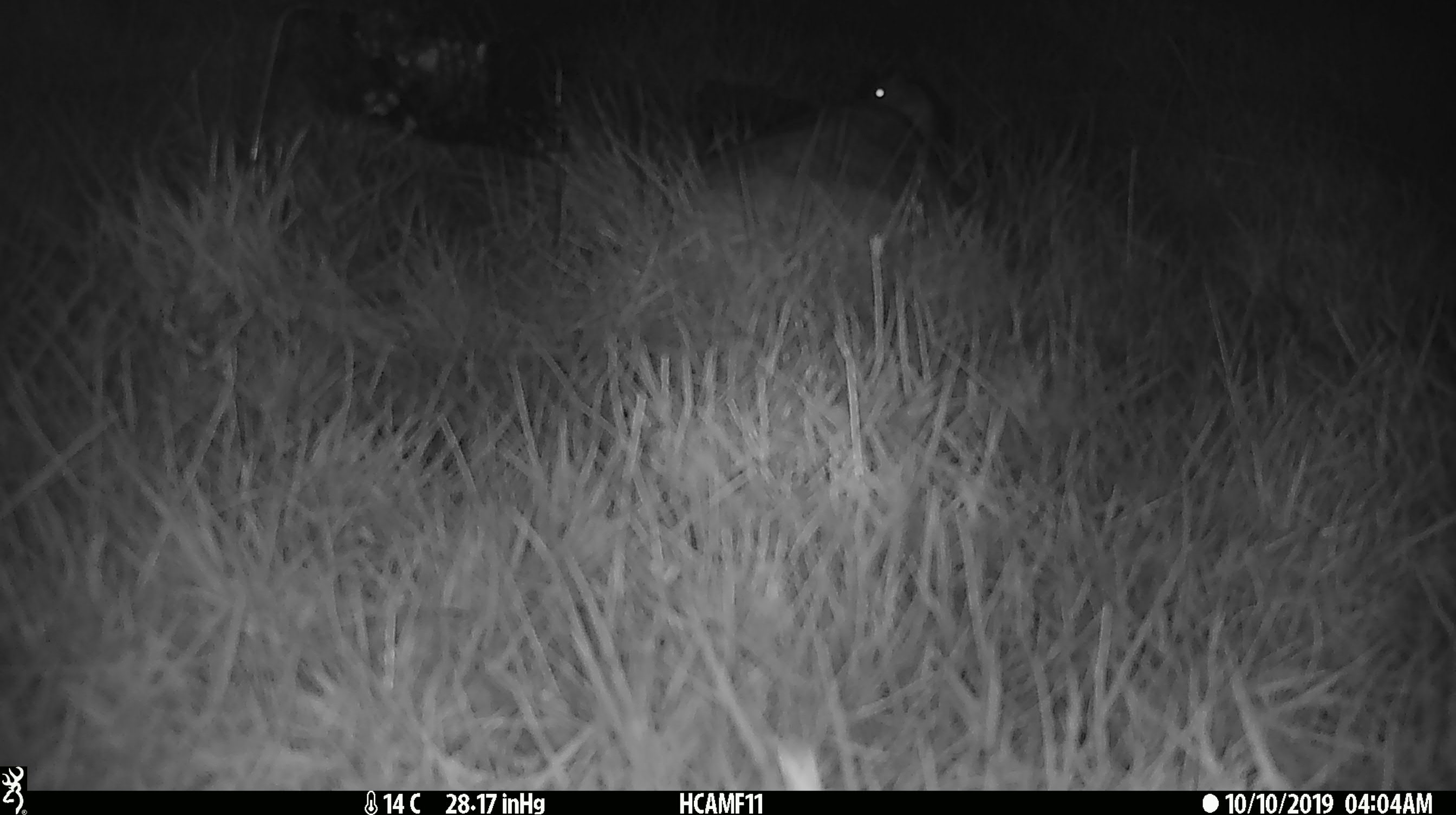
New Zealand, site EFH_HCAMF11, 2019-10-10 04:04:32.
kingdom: Animalia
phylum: Chordata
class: Mammalia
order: Rodentia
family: Muridae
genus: Mus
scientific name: Mus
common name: mouse